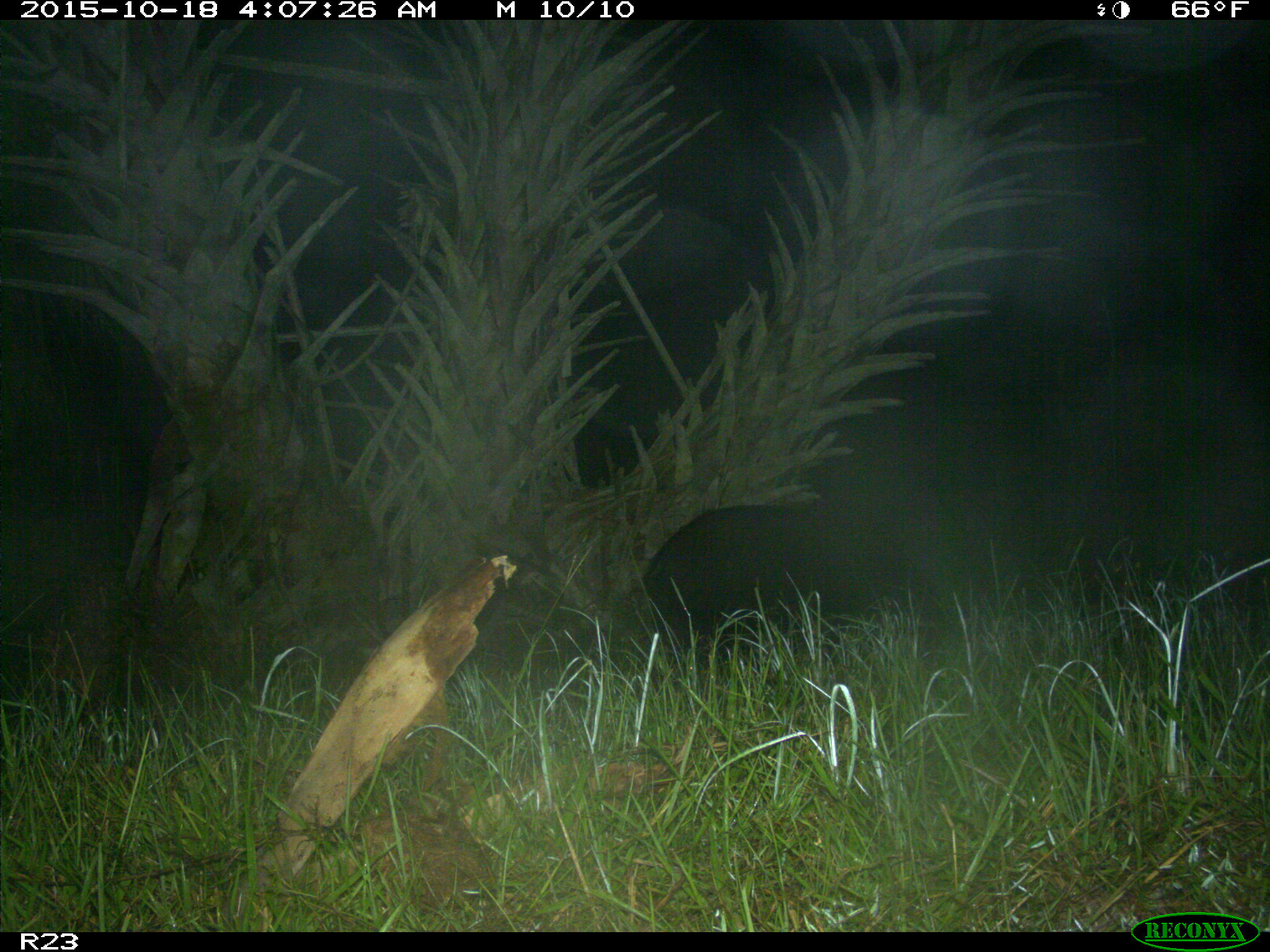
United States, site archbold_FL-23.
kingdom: Animalia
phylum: Chordata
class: Mammalia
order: Artiodactyla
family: Suidae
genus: Sus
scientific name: Sus scrofa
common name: wild boar